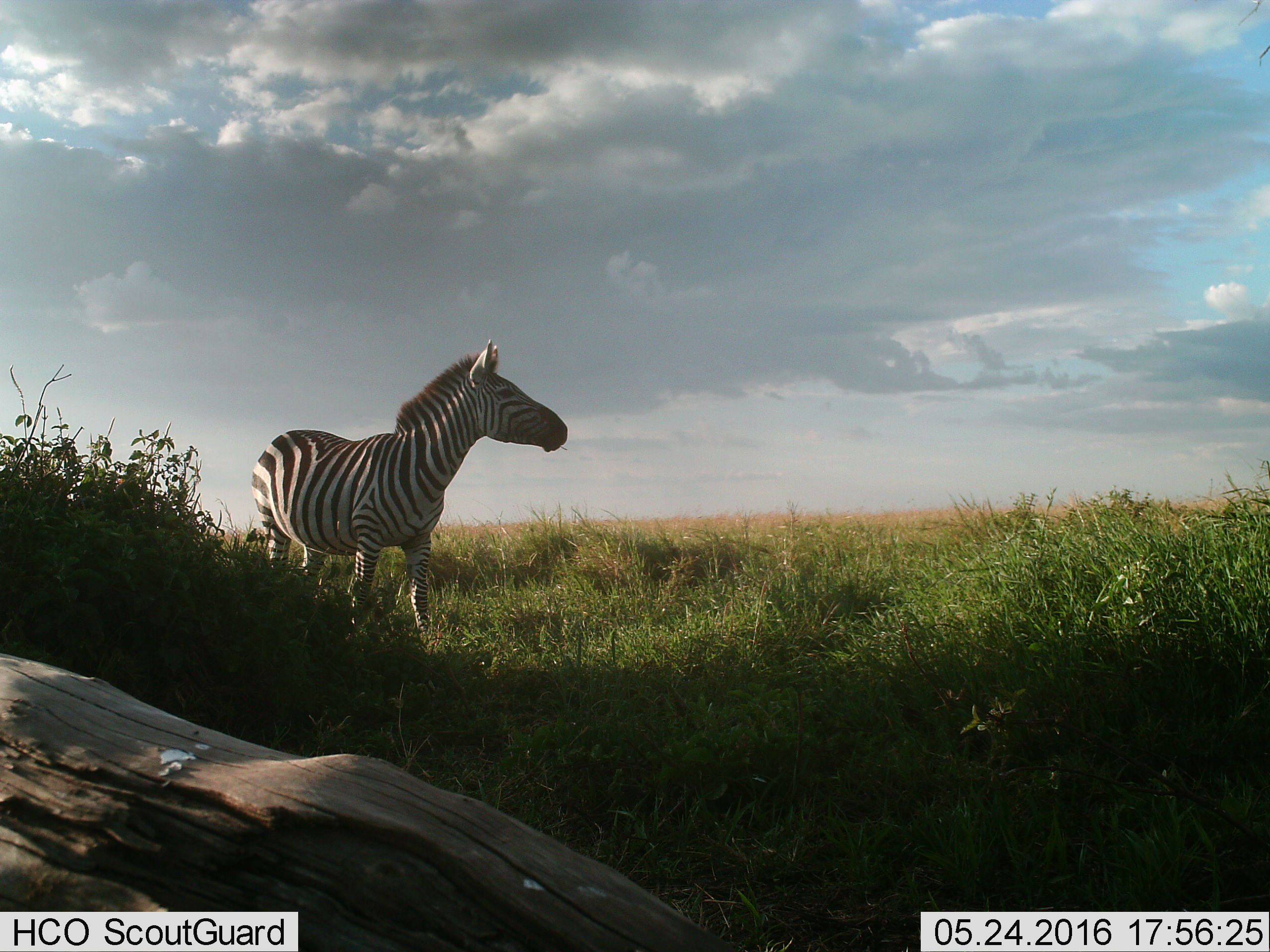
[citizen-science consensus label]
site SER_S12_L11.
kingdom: Animalia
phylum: Chordata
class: Mammalia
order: Perissodactyla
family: Equidae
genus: Equus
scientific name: Equus quagga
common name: plains zebra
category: zebraplains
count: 1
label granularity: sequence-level